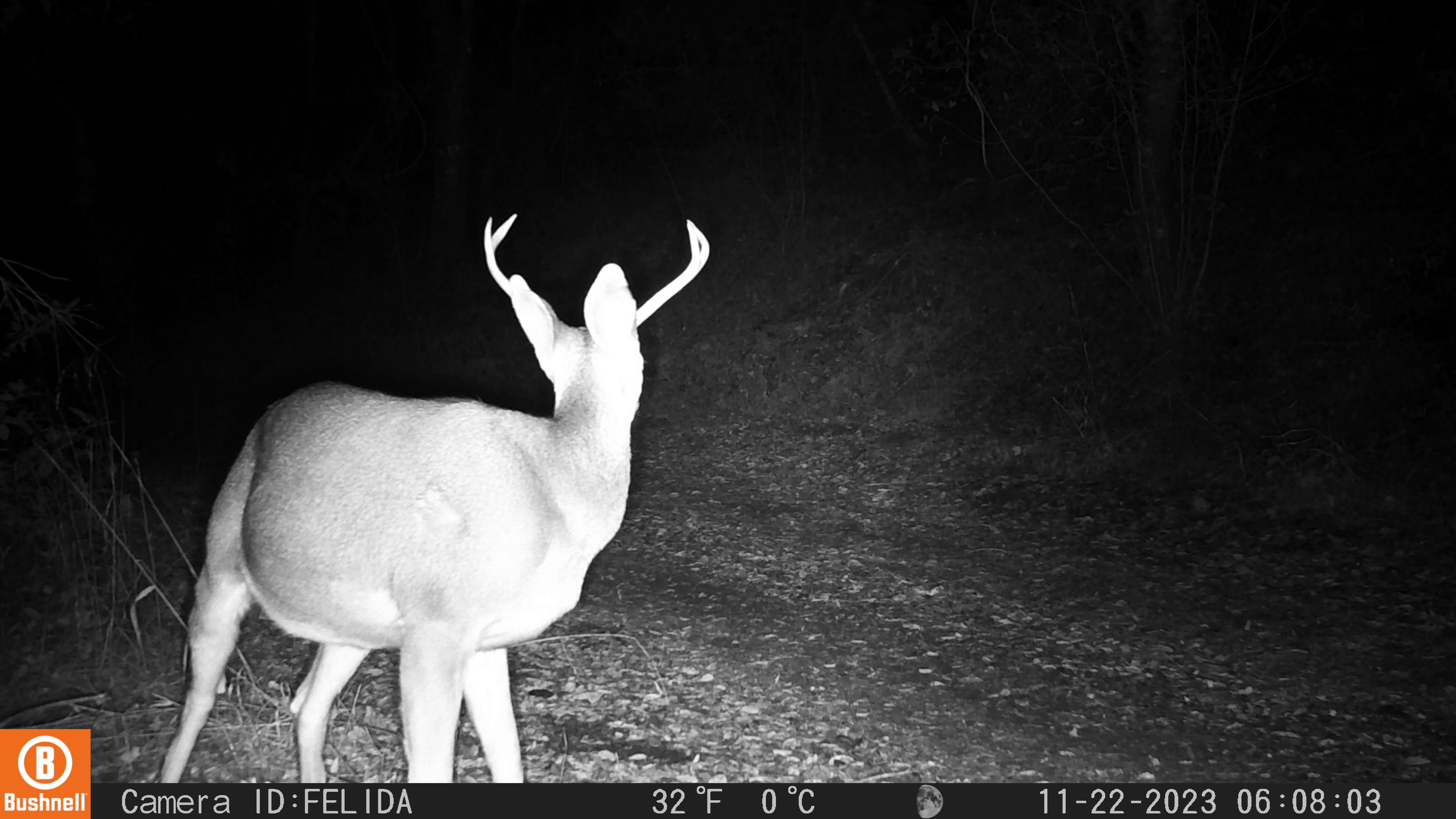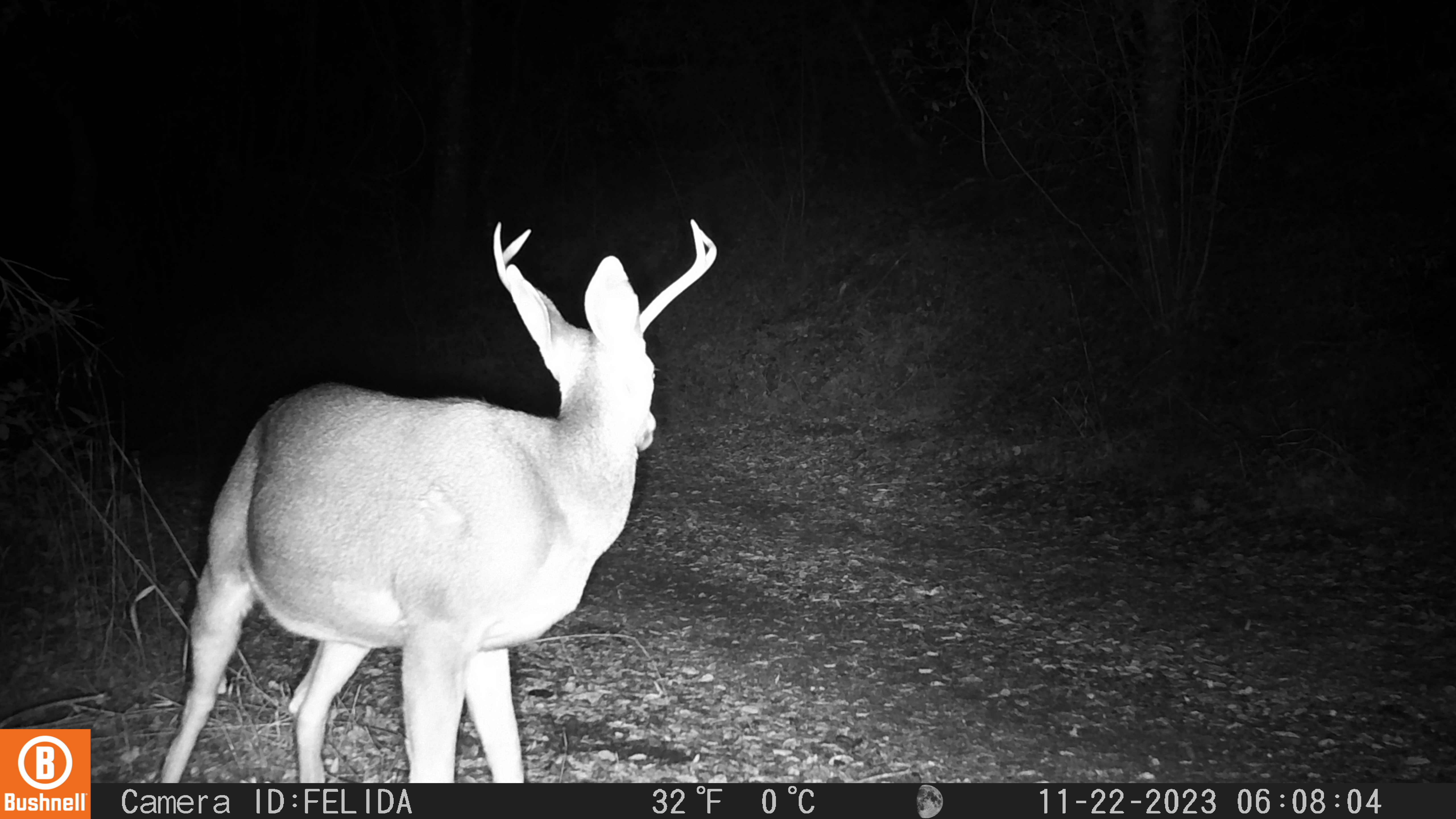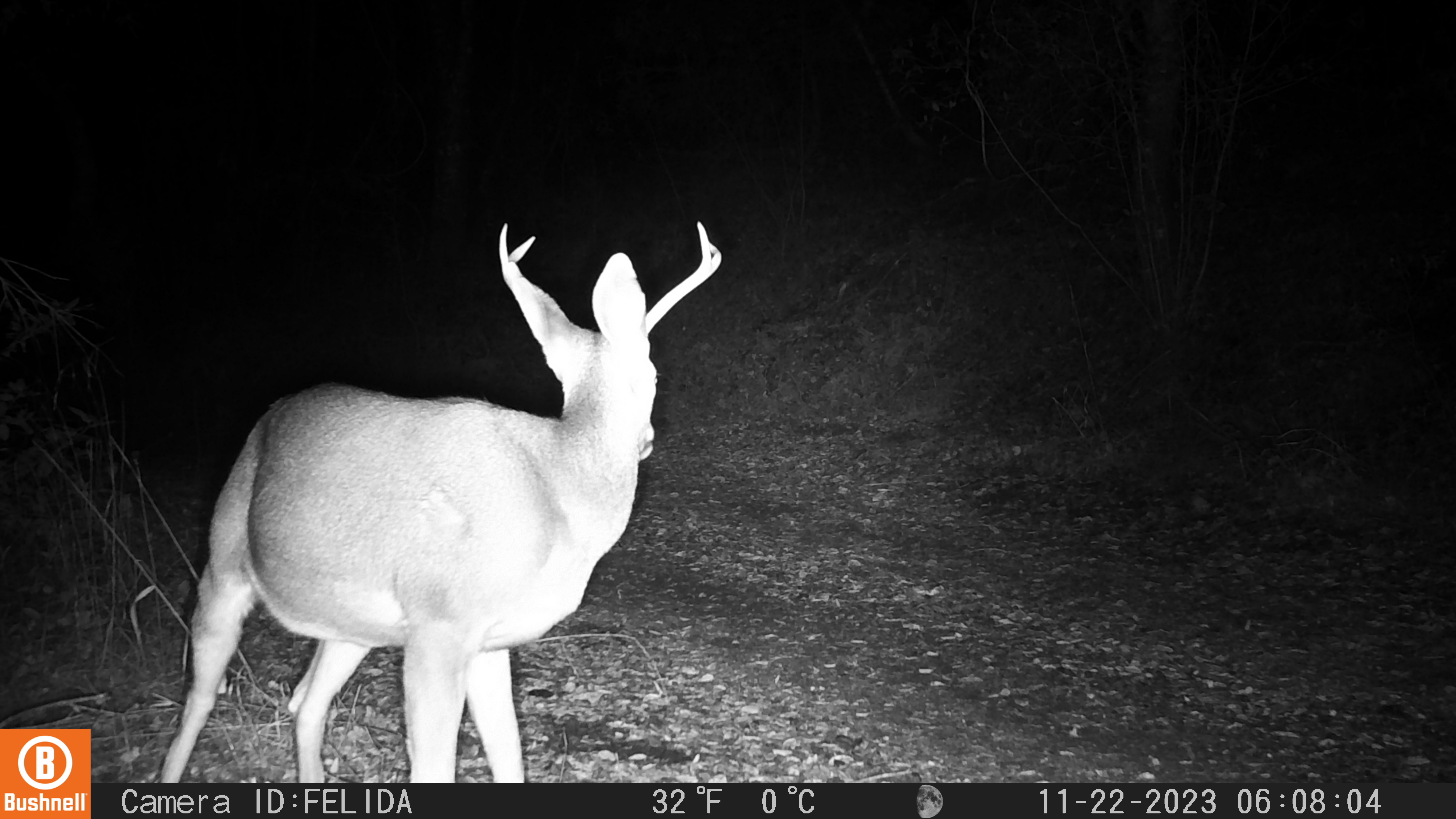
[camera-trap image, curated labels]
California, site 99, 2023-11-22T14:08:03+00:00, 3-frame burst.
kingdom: Animalia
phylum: Chordata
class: Mammalia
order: Artiodactyla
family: Cervidae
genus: Odocoileus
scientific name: Odocoileus hemionus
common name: mule deer